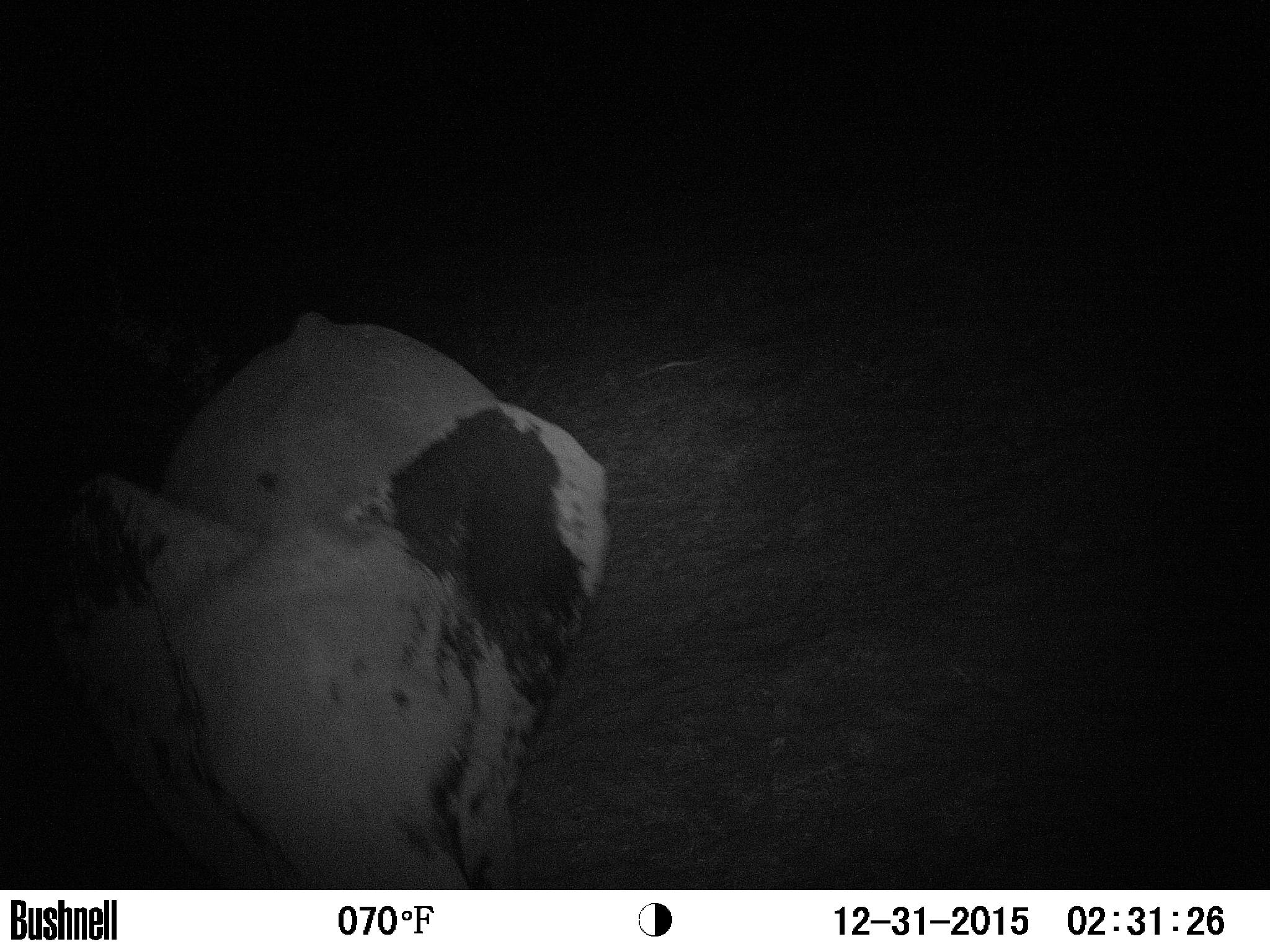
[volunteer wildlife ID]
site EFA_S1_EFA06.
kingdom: Animalia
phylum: Chordata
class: Mammalia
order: Proboscidea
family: Elephantidae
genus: Loxodonta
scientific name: Loxodonta africana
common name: african bush elephant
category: elephant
Elephant (african bush elephant) (Loxodonta africana), count 1. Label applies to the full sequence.